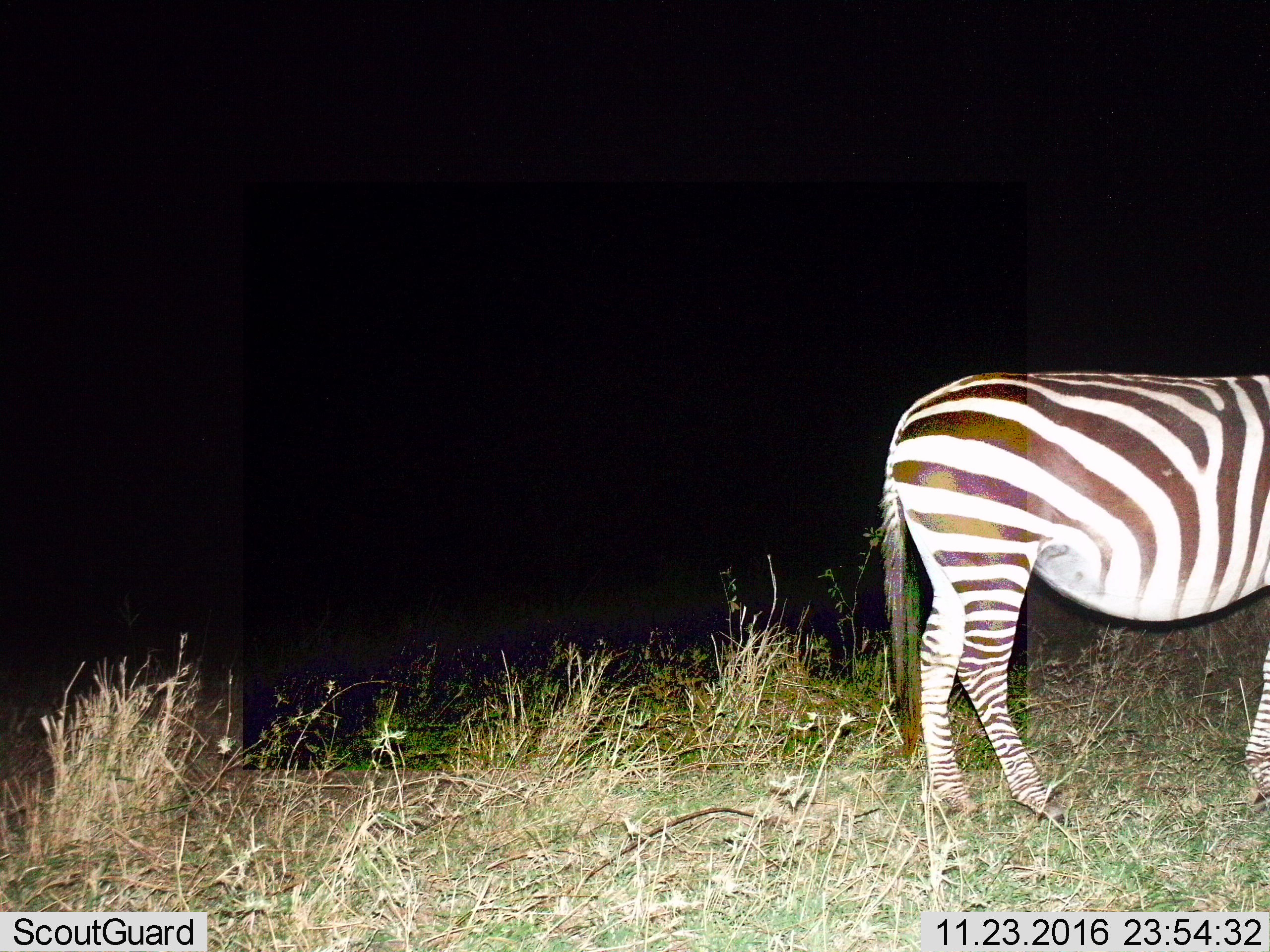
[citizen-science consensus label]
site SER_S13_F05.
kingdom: Animalia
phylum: Chordata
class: Mammalia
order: Perissodactyla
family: Equidae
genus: Equus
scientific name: Equus quagga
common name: plains zebra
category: zebraplains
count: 1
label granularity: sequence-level